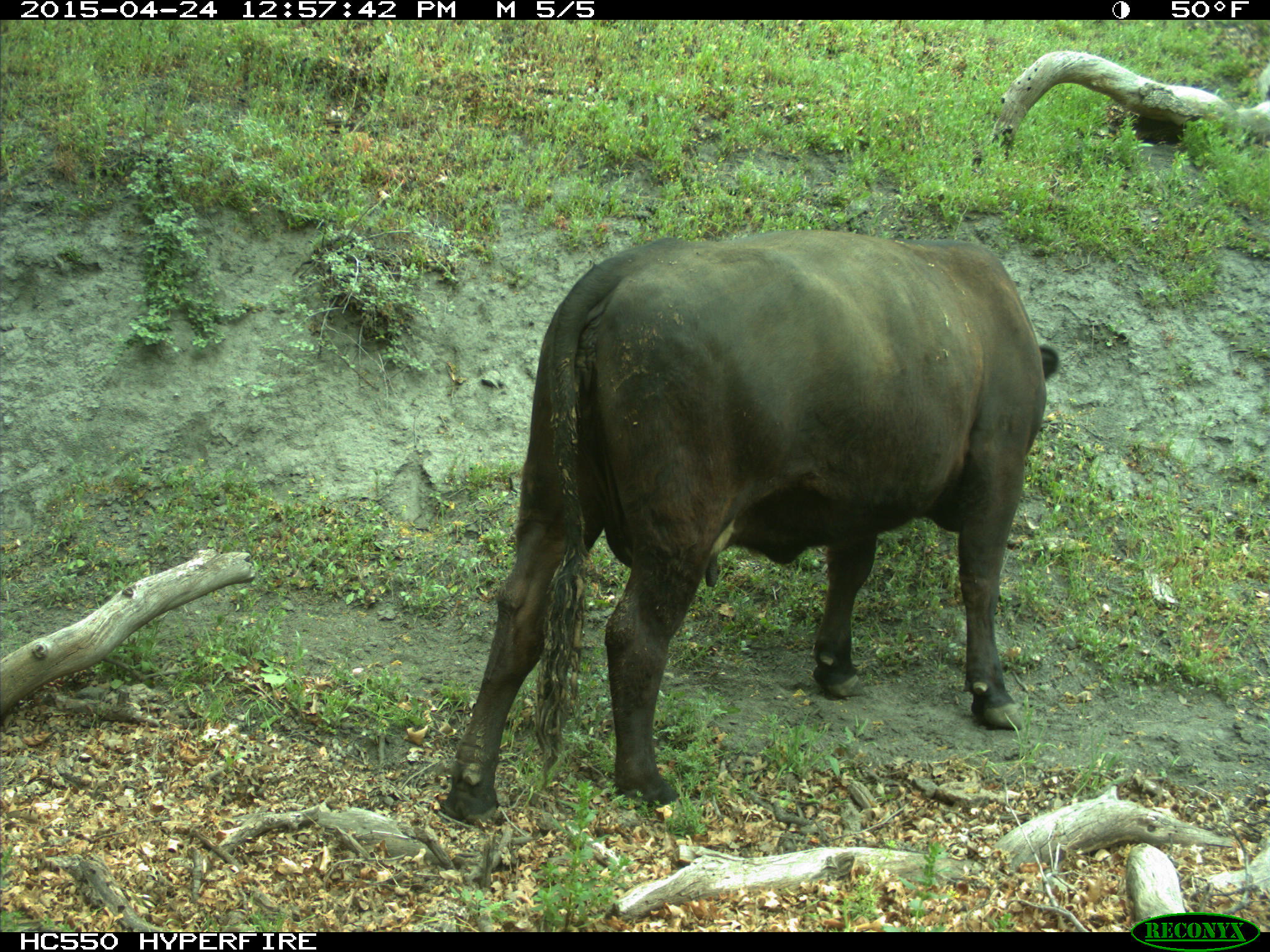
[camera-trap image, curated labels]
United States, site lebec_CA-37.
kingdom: Animalia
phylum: Chordata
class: Mammalia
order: Artiodactyla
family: Bovidae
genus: Bos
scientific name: Bos taurus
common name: domestic cow